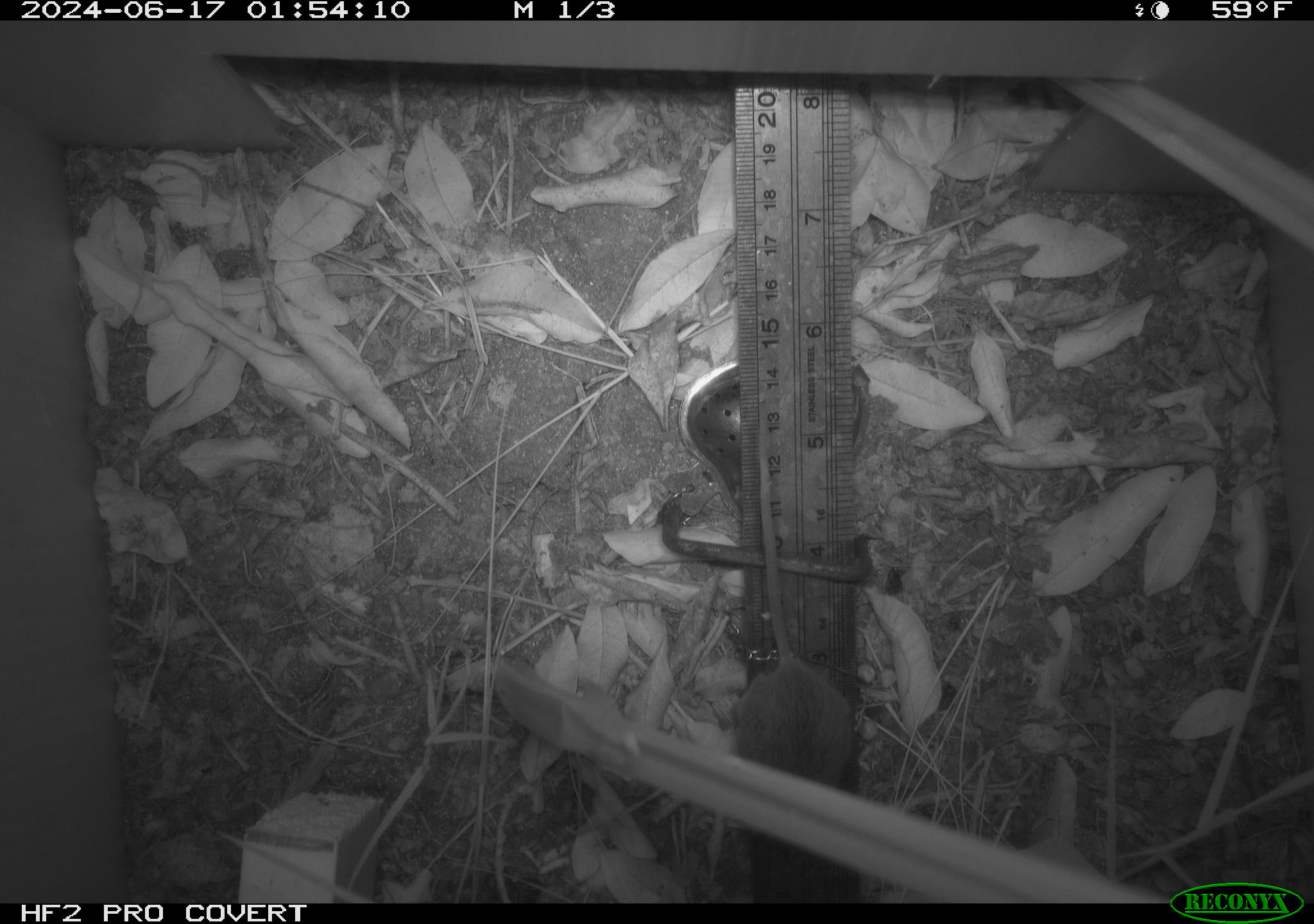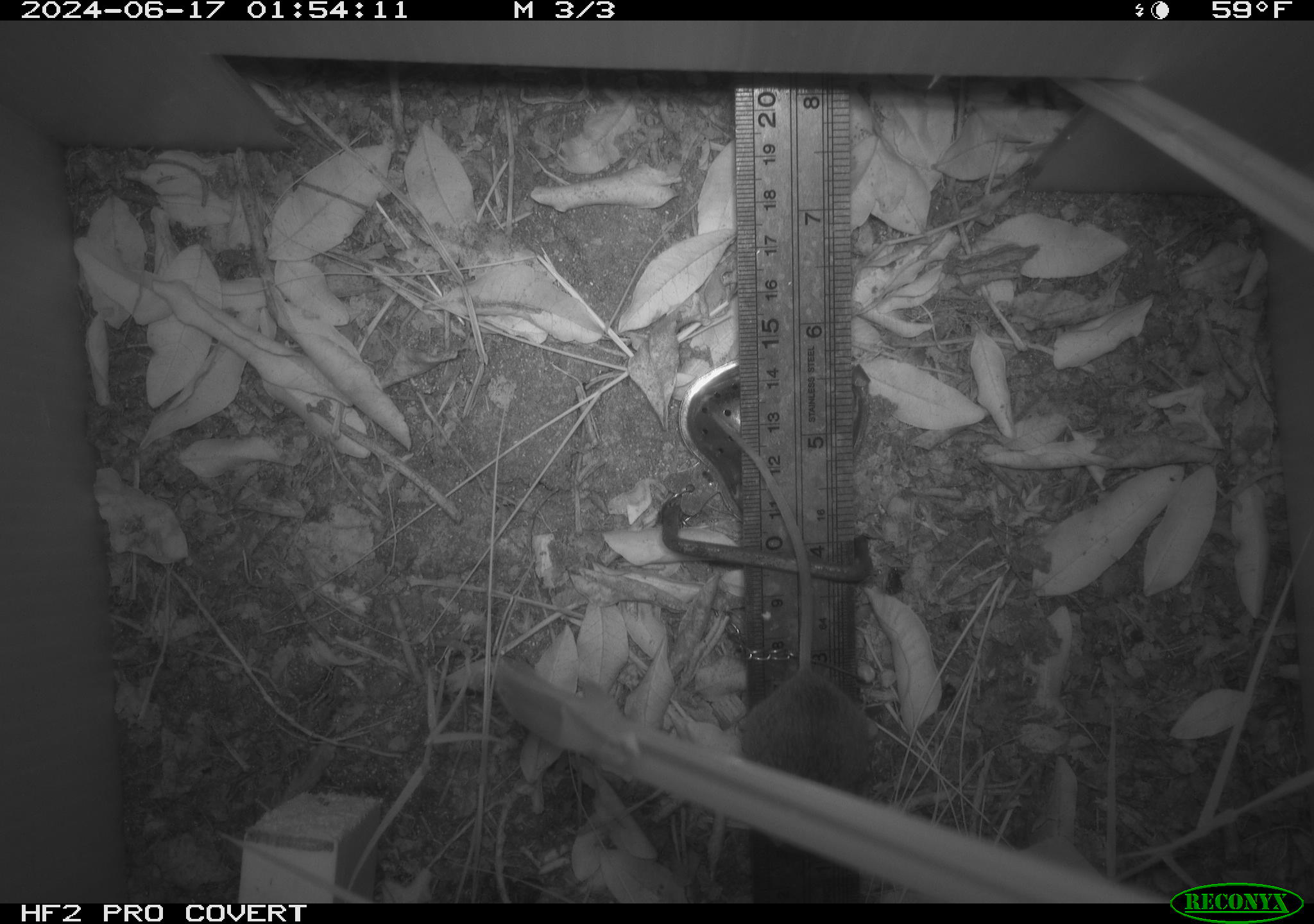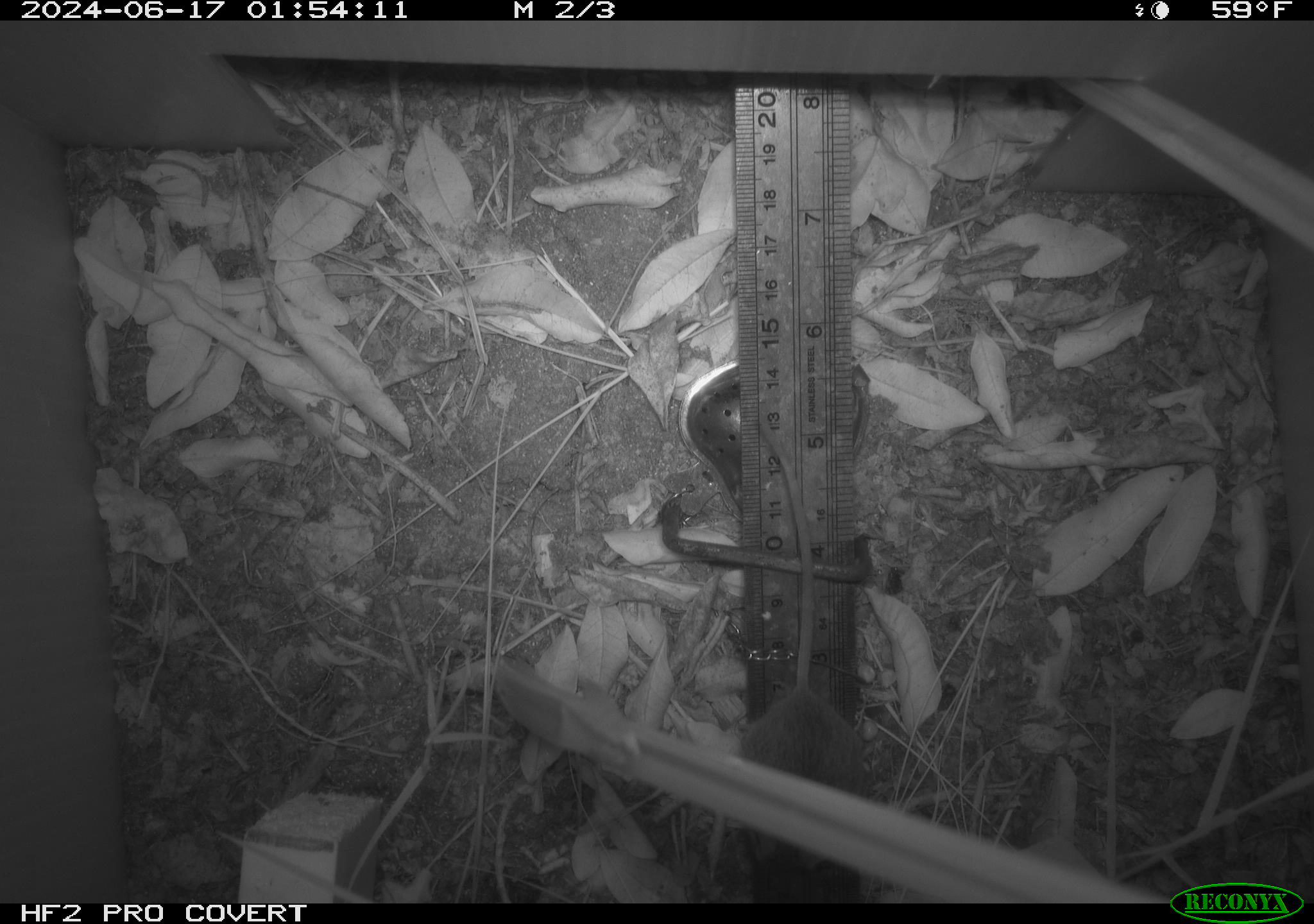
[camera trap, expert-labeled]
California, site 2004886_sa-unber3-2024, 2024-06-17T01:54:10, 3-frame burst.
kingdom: Animalia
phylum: Chordata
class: Mammalia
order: Rodentia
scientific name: Rodentia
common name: mouse species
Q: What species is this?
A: Mouse species (Rodentia).